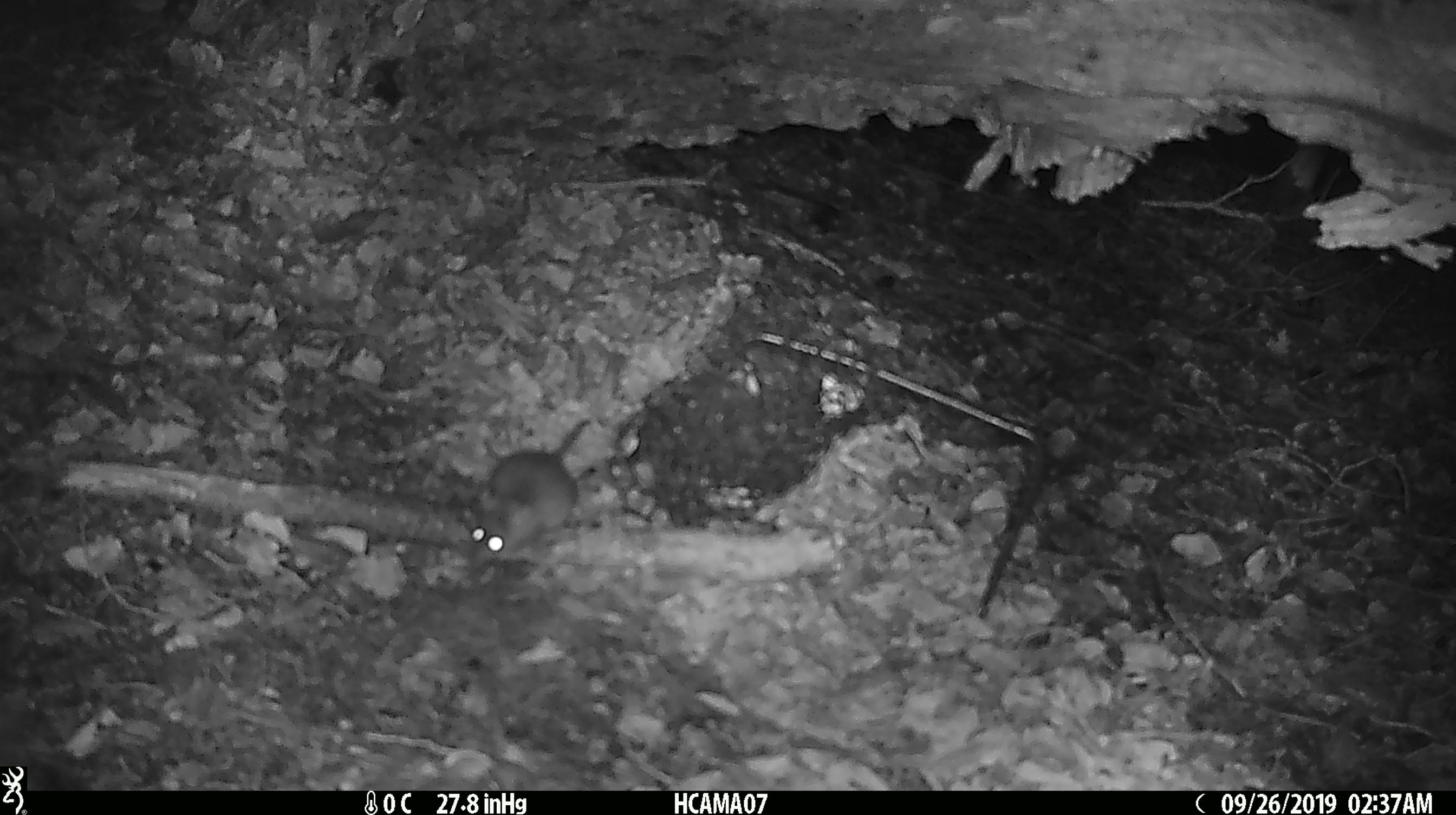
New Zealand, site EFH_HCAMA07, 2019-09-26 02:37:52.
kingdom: Animalia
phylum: Chordata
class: Mammalia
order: Rodentia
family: Muridae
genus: Mus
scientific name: Mus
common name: mouse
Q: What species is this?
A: Mouse (Mus).